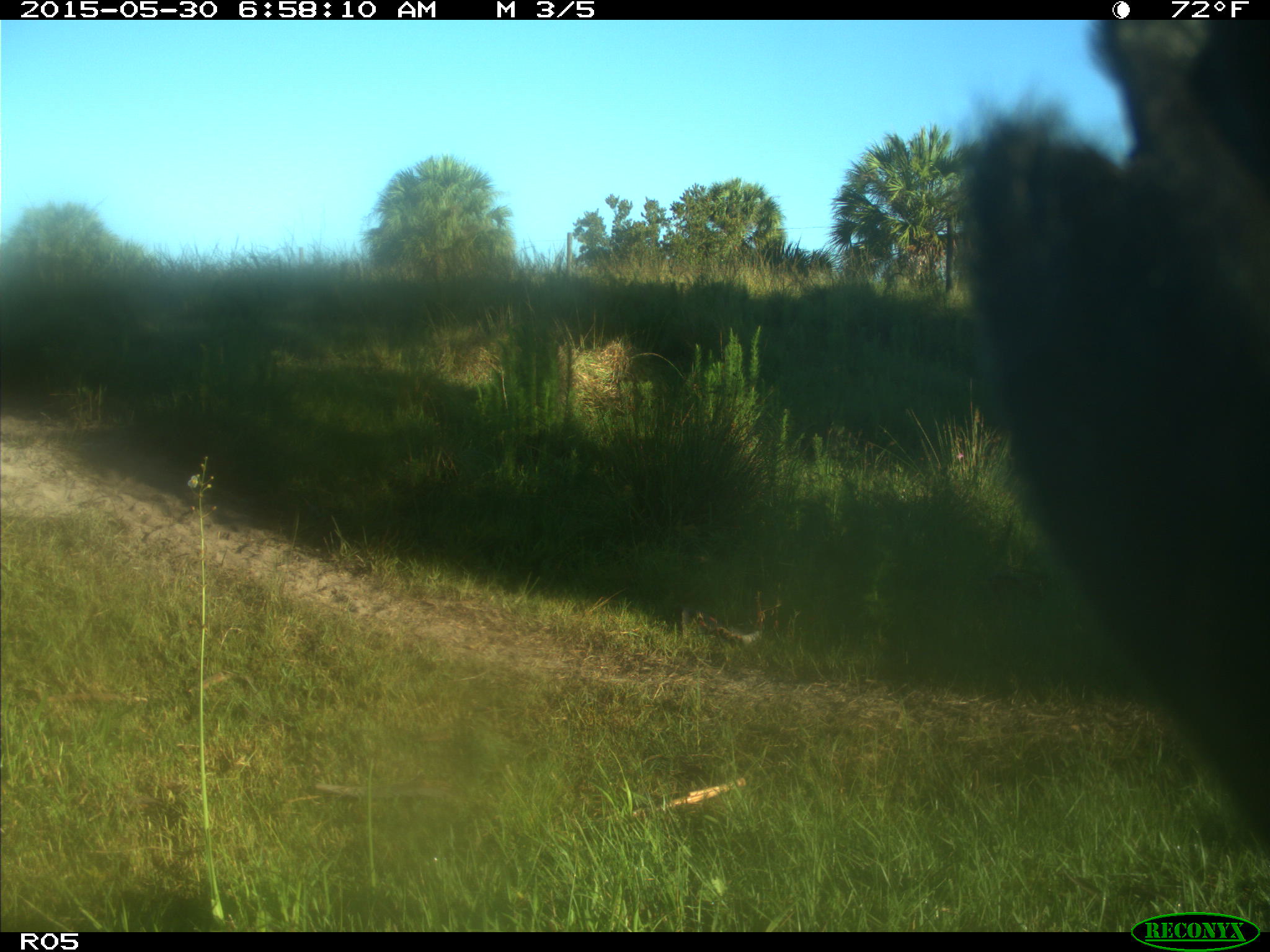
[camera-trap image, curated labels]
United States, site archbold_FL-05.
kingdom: Animalia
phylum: Chordata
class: Mammalia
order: Artiodactyla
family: Bovidae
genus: Bos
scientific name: Bos taurus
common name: domestic cow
Bos taurus (domestic cow).